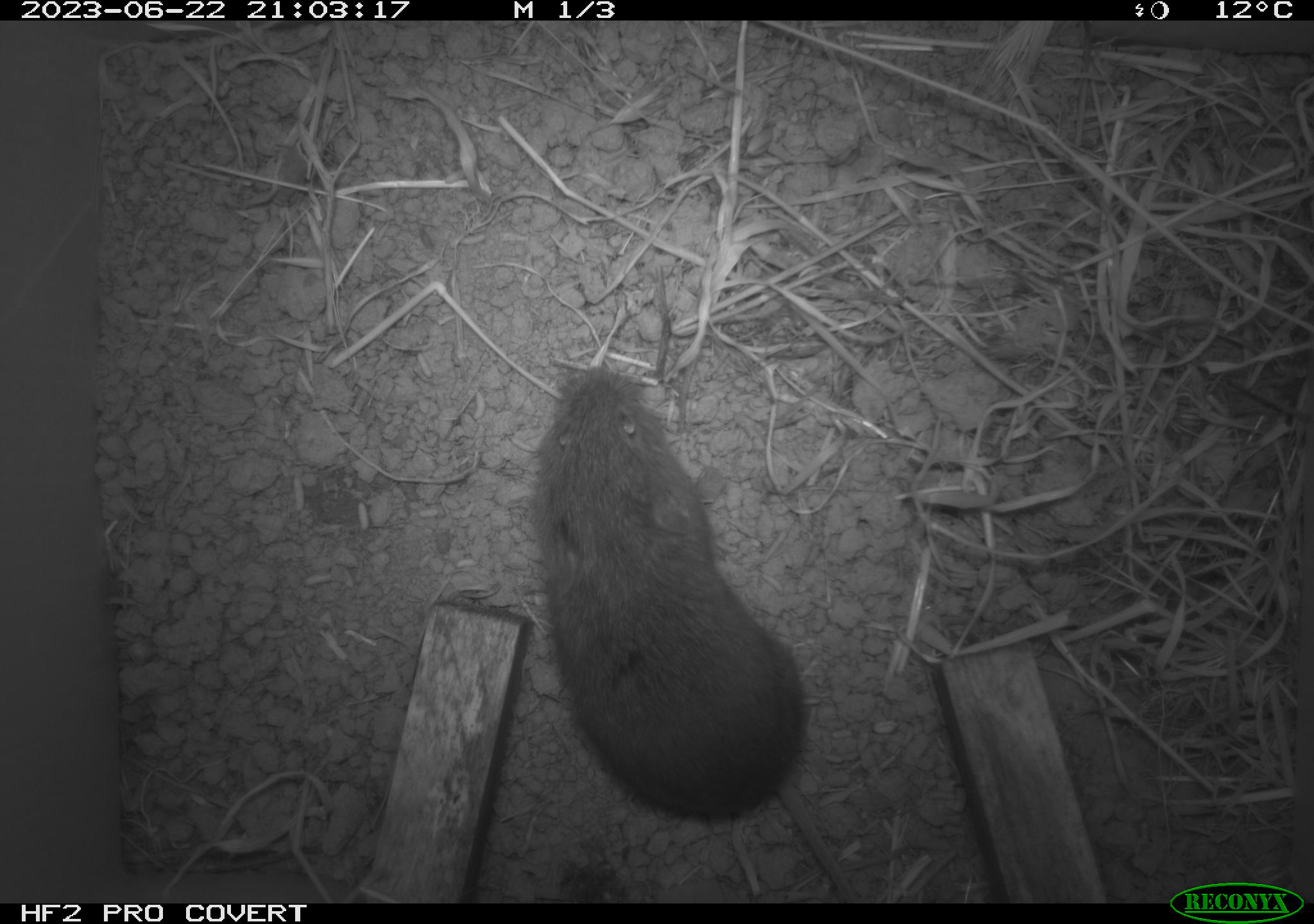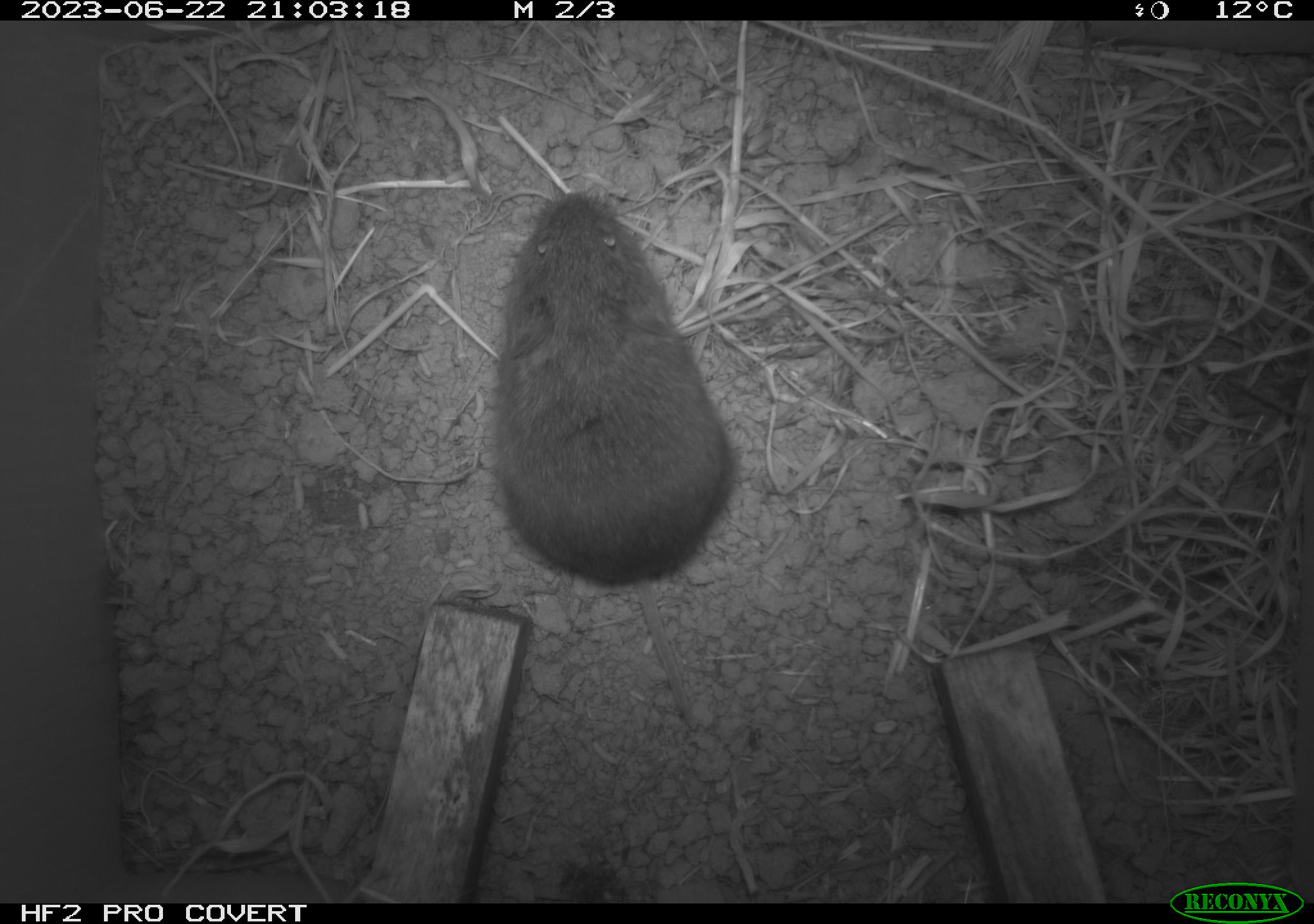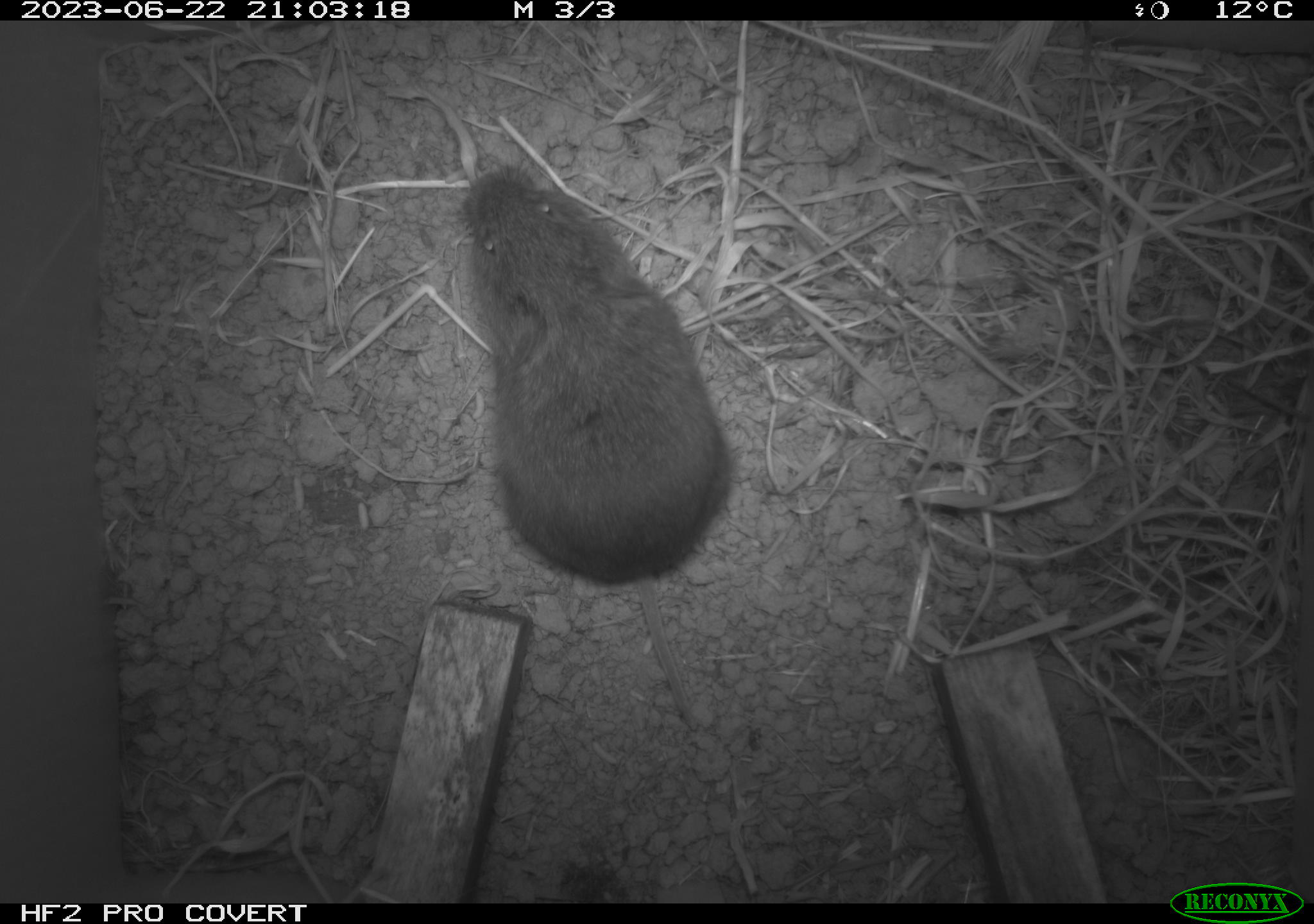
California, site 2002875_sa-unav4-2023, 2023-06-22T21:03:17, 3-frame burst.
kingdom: Animalia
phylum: Chordata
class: Mammalia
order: Rodentia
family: Cricetidae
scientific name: Arvicolinae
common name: voles, lemmings, and muskrats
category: arvicolinae subfamily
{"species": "arvicolinae subfamily (voles, lemmings, and muskrats) (Arvicolinae)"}